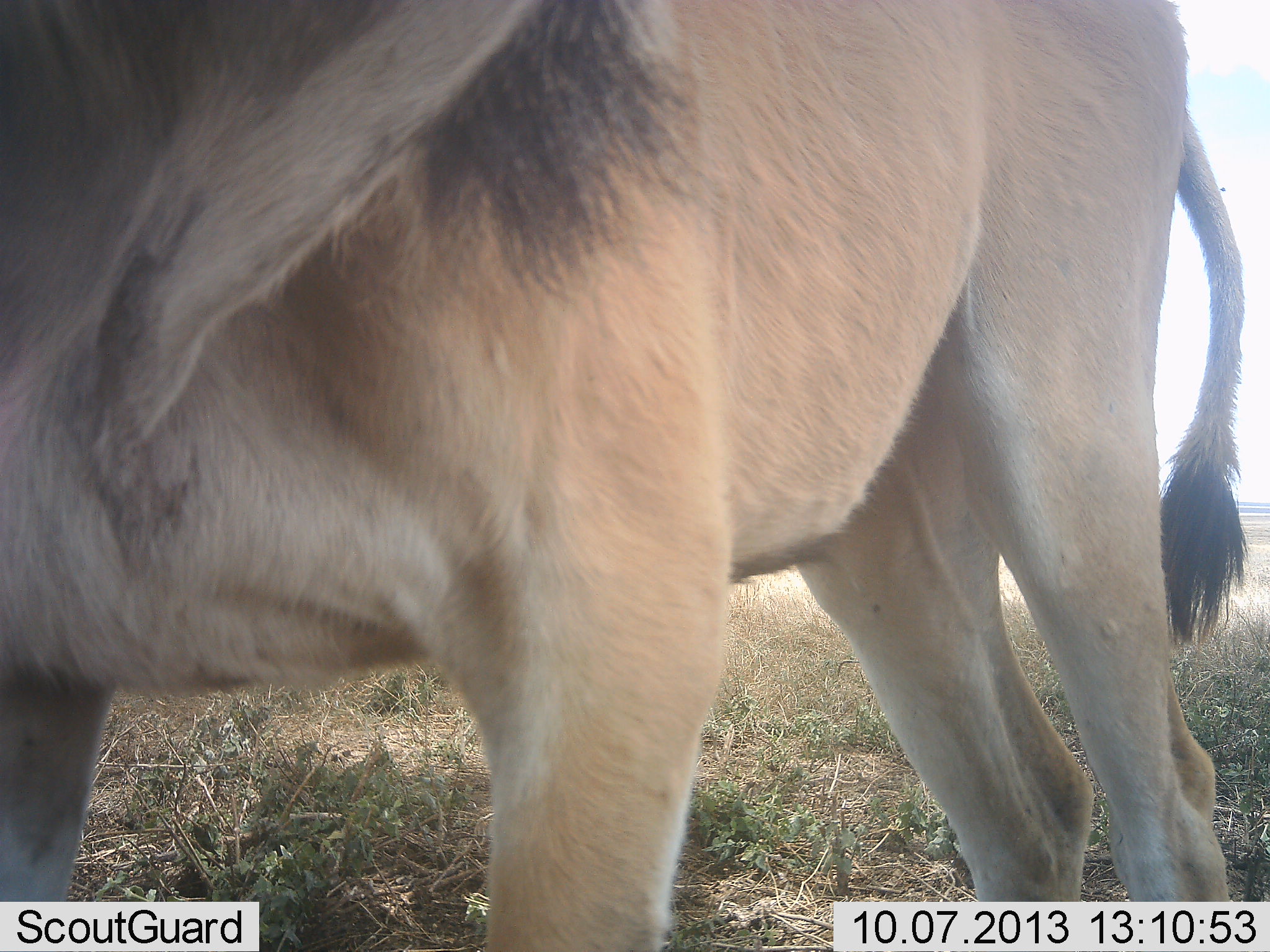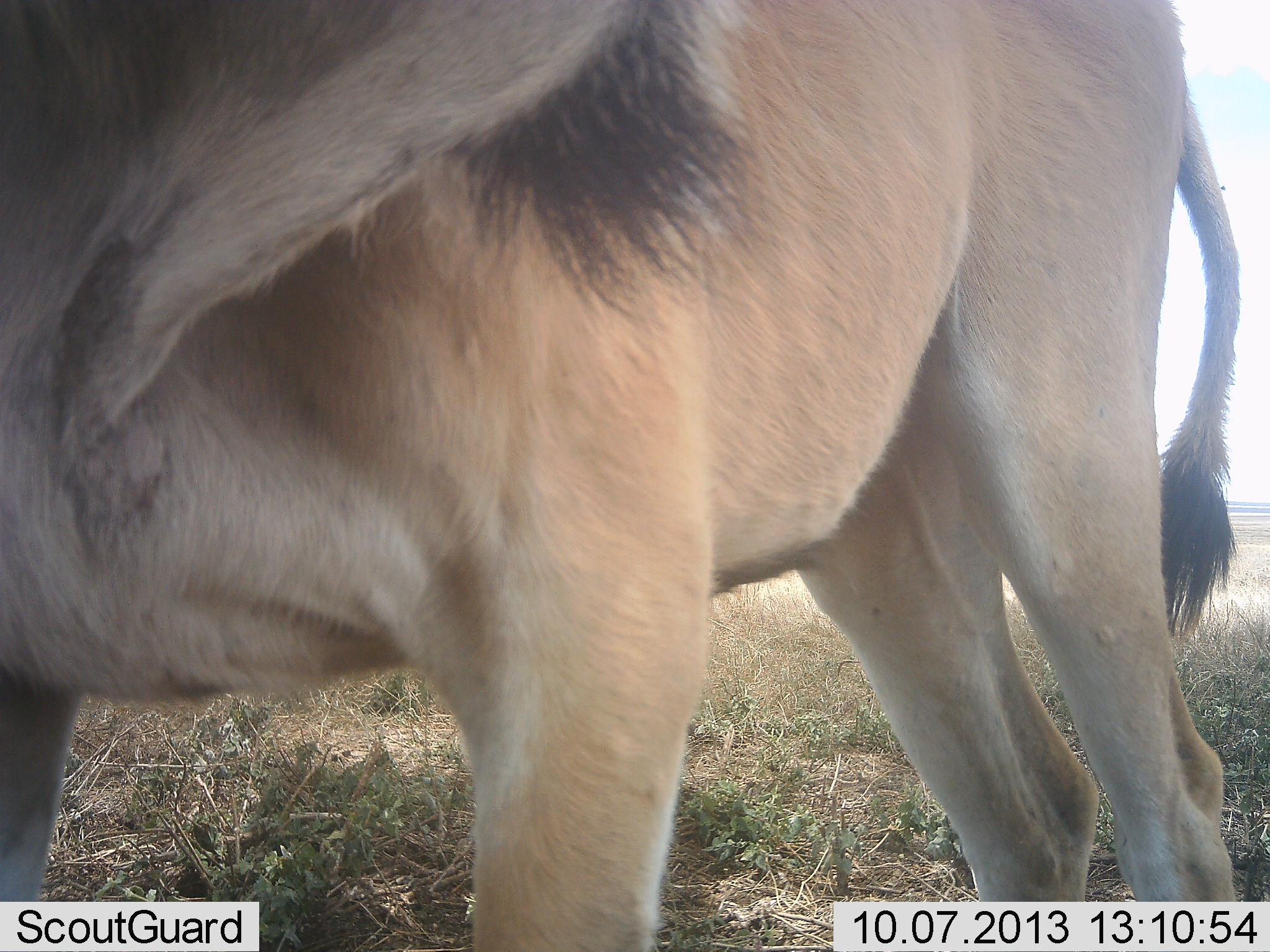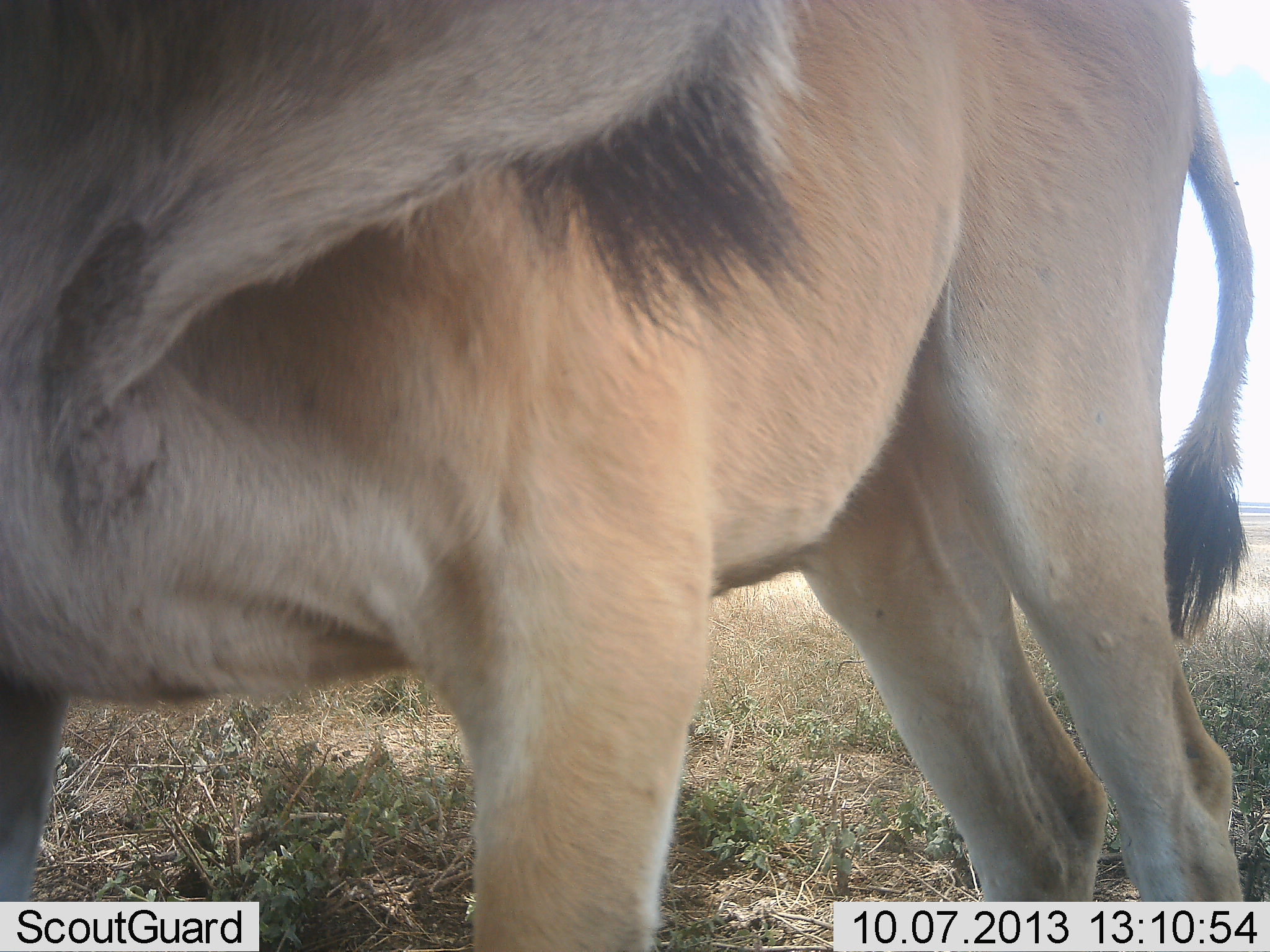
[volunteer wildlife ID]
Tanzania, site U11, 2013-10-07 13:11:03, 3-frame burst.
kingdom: Animalia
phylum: Chordata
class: Mammalia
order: Artiodactyla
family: Bovidae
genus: Tragelaphus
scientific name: Tragelaphus oryx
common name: eland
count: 1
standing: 100%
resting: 0%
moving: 0%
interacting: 0%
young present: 0%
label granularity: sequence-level